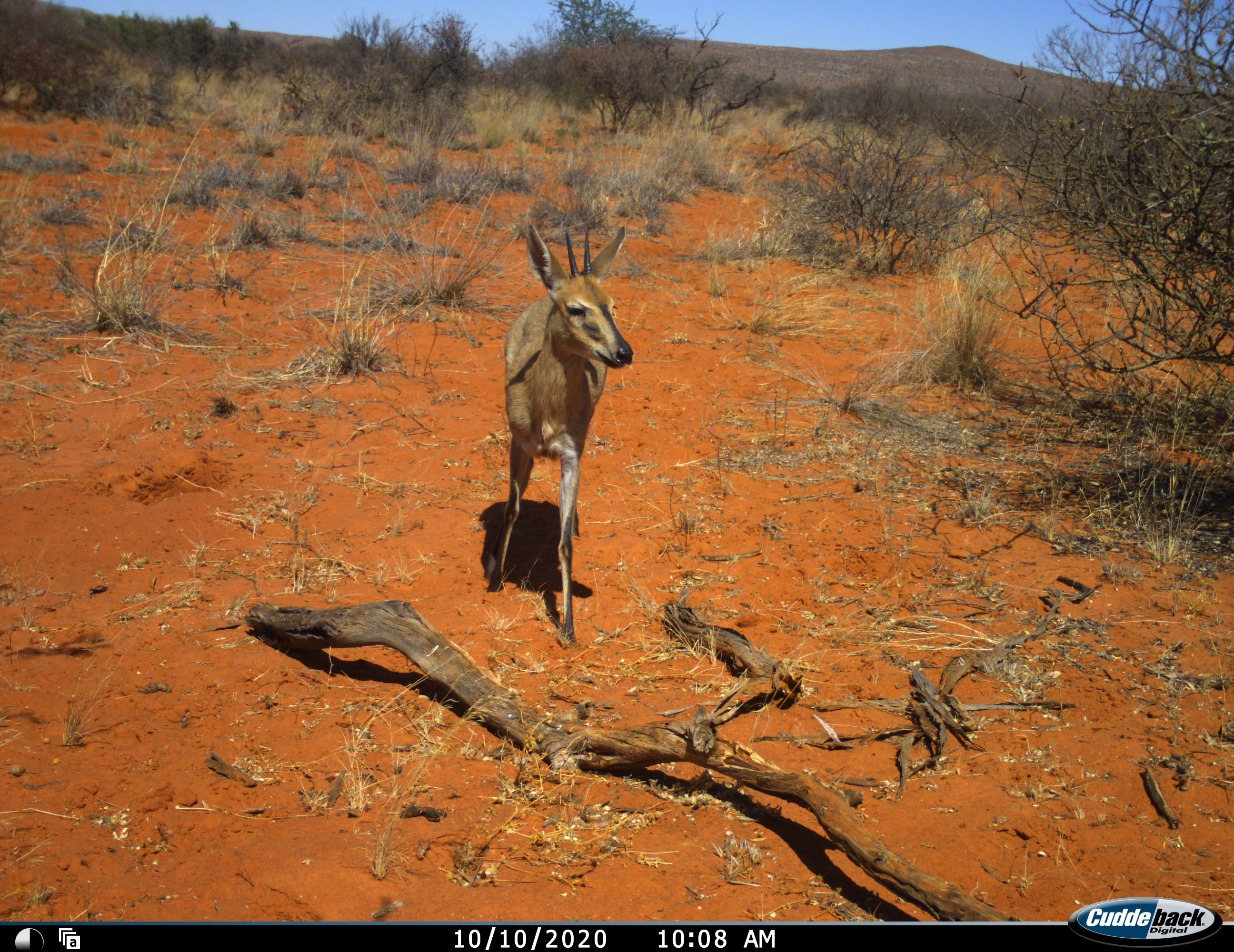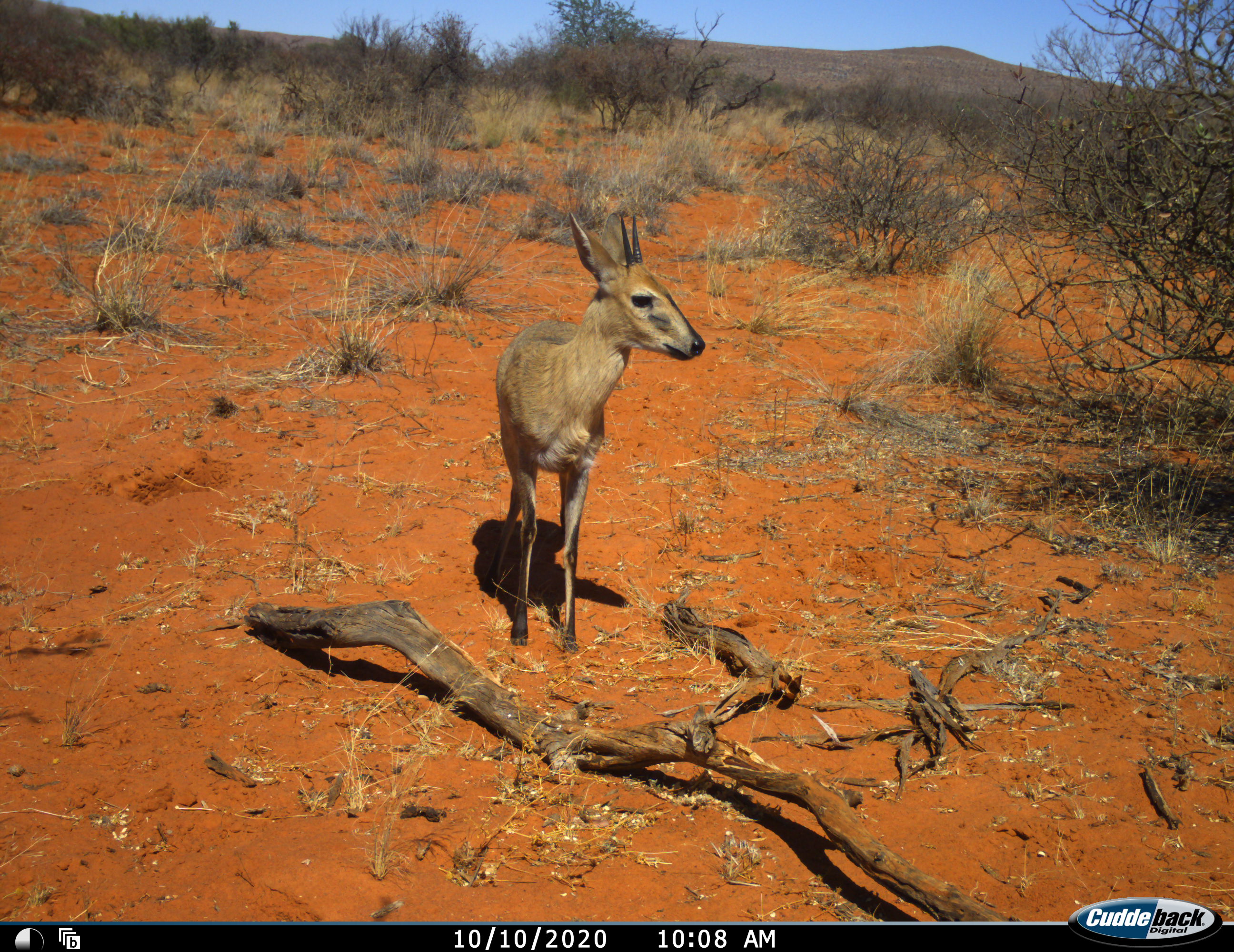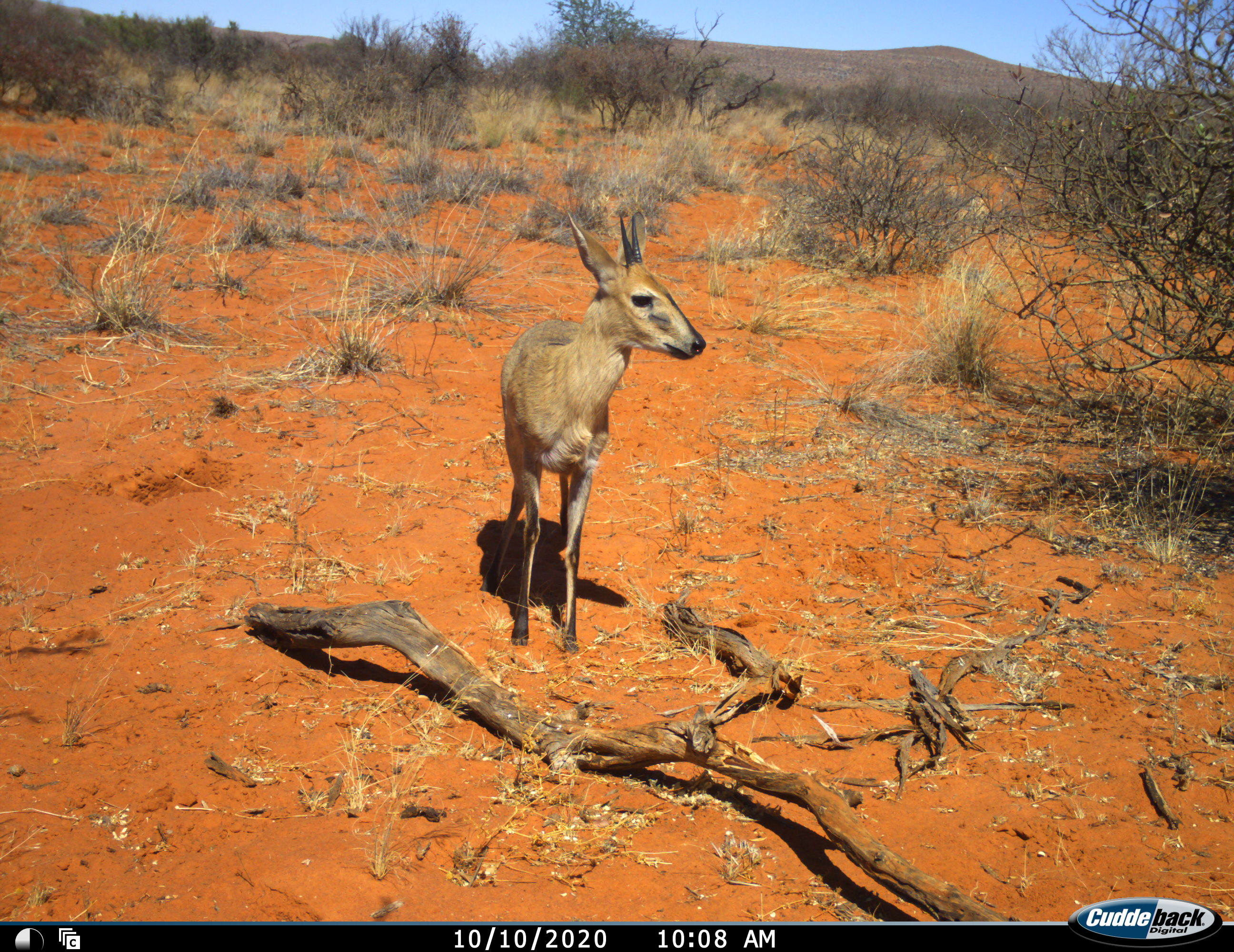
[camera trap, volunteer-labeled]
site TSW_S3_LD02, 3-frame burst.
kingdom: Animalia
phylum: Chordata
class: Mammalia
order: Artiodactyla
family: Bovidae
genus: Sylvicapra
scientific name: Sylvicapra grimmia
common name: common duiker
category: duikercommongrey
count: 1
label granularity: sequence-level